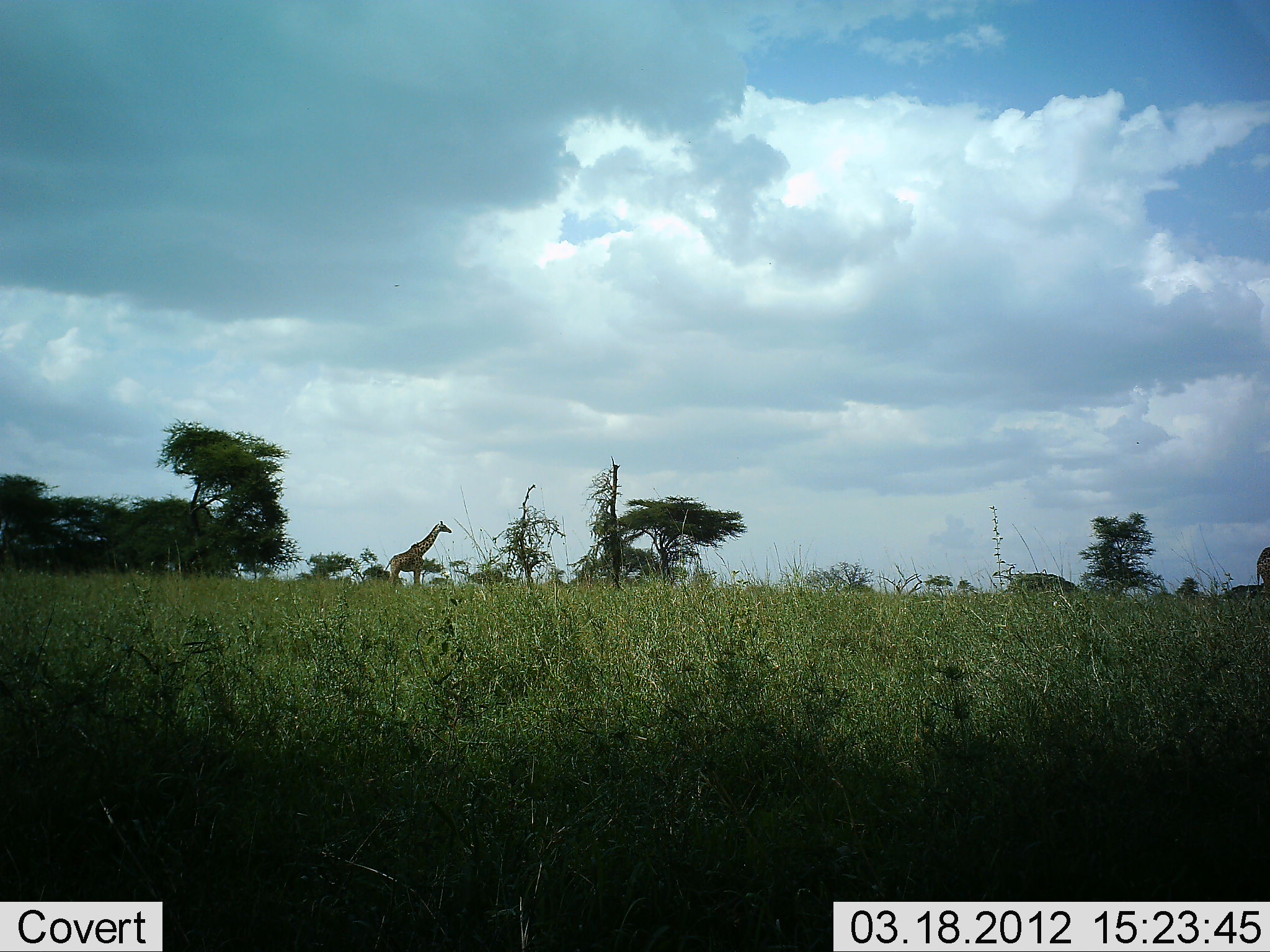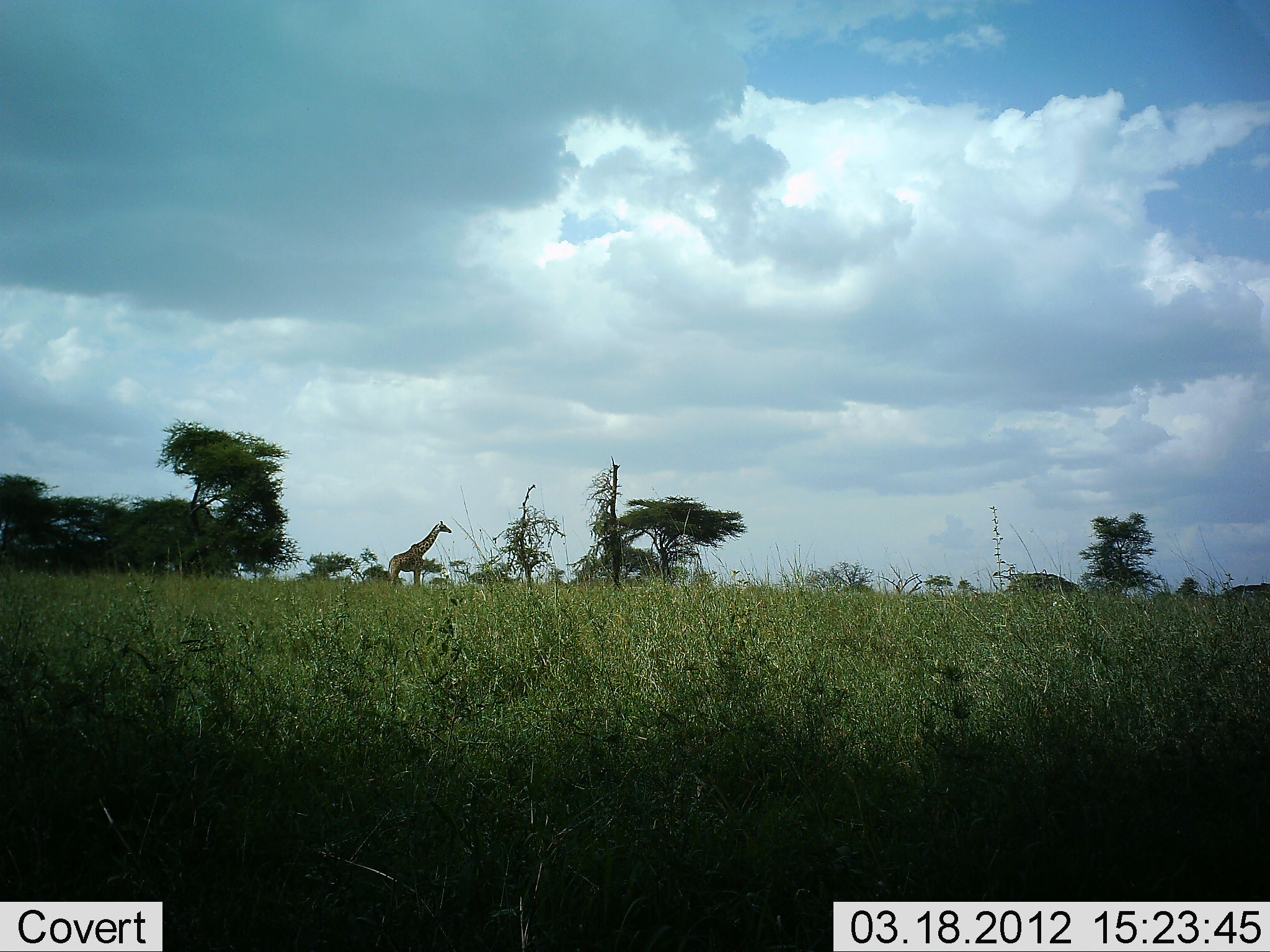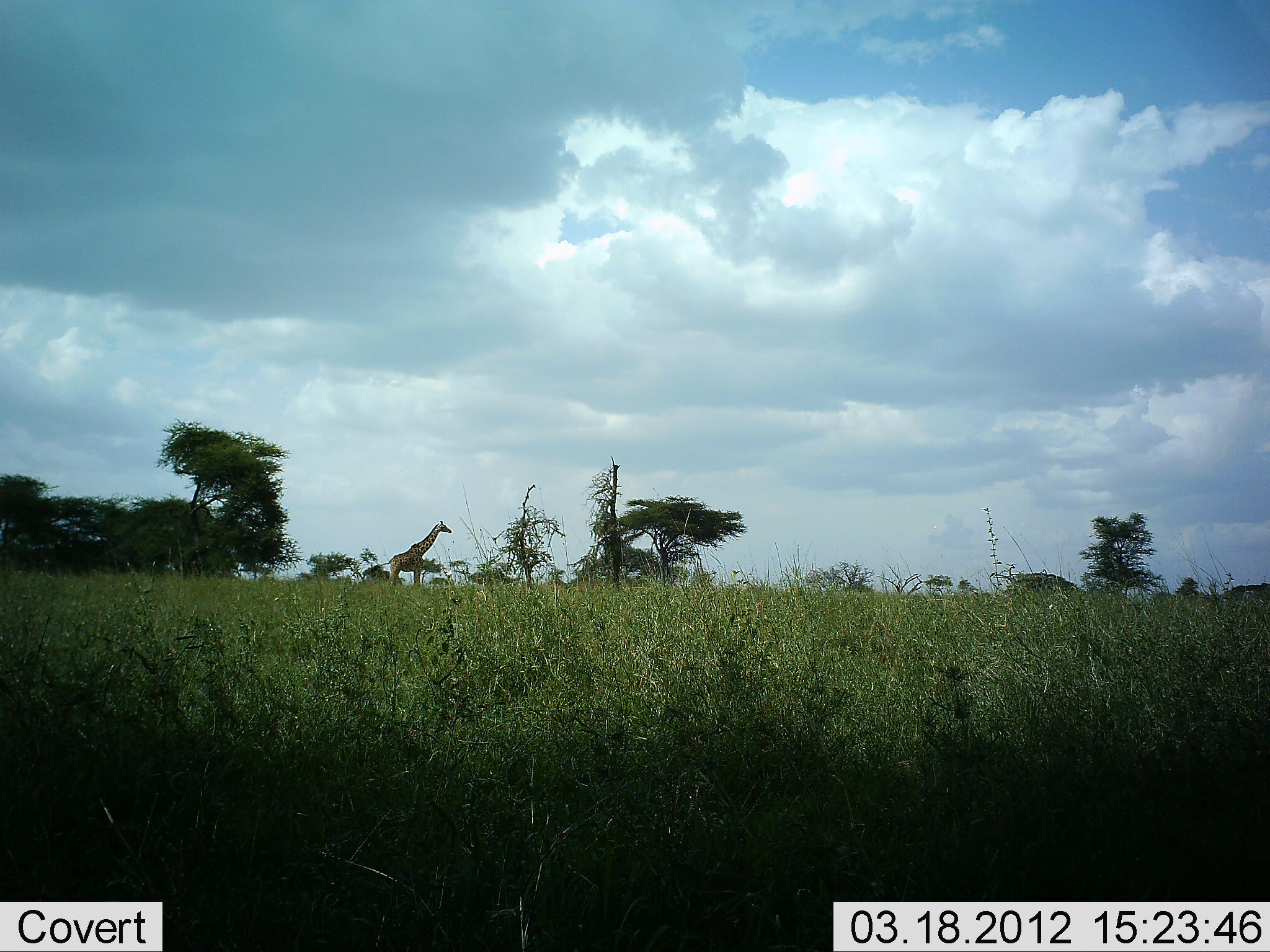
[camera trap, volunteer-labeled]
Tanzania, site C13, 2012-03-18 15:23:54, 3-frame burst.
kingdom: Animalia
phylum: Chordata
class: Mammalia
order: Artiodactyla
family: Giraffidae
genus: Giraffa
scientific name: Giraffa camelopardalis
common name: giraffe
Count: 1.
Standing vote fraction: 100%.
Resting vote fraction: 0%.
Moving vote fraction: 11%.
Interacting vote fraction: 0%.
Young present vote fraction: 0%.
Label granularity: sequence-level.